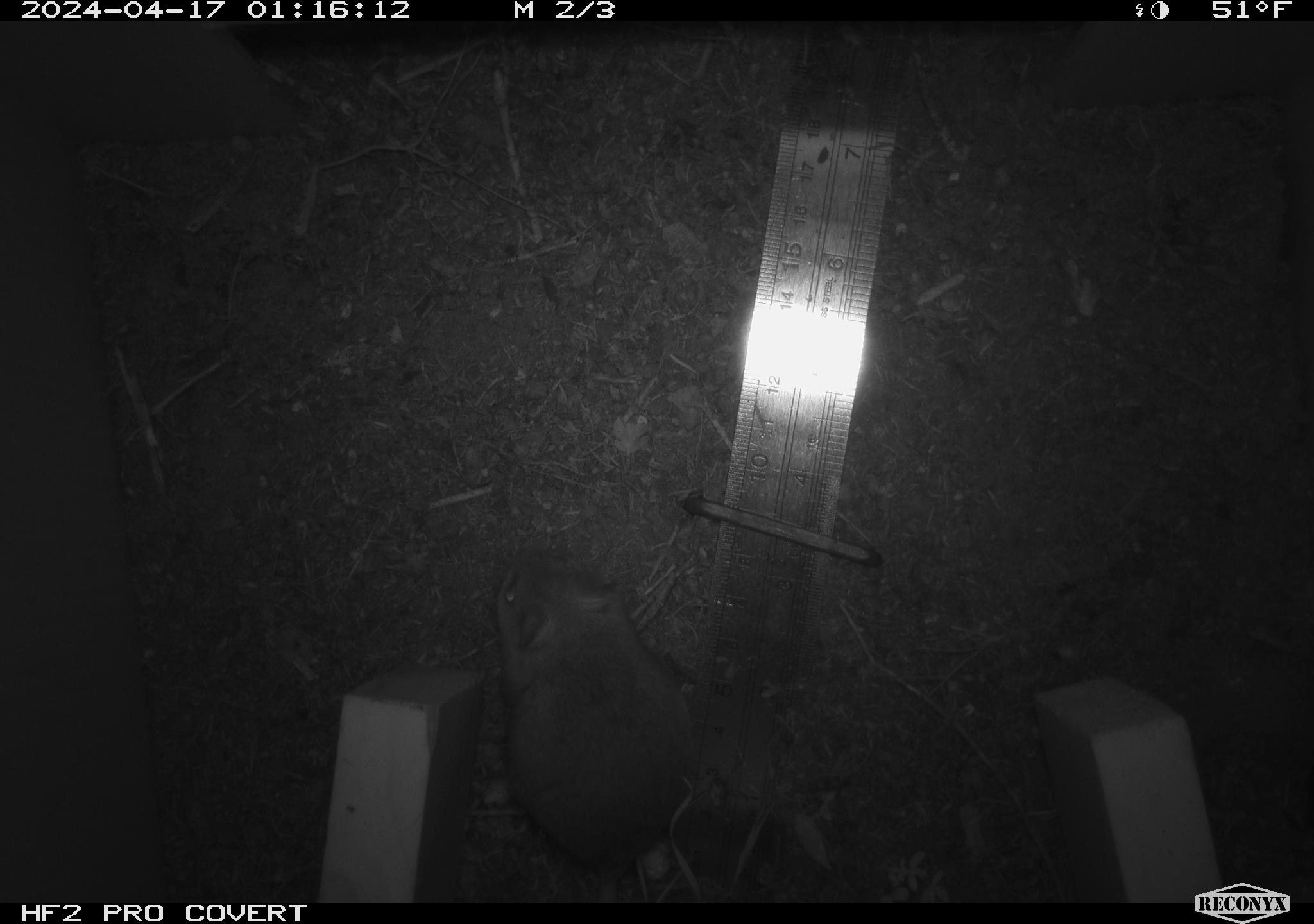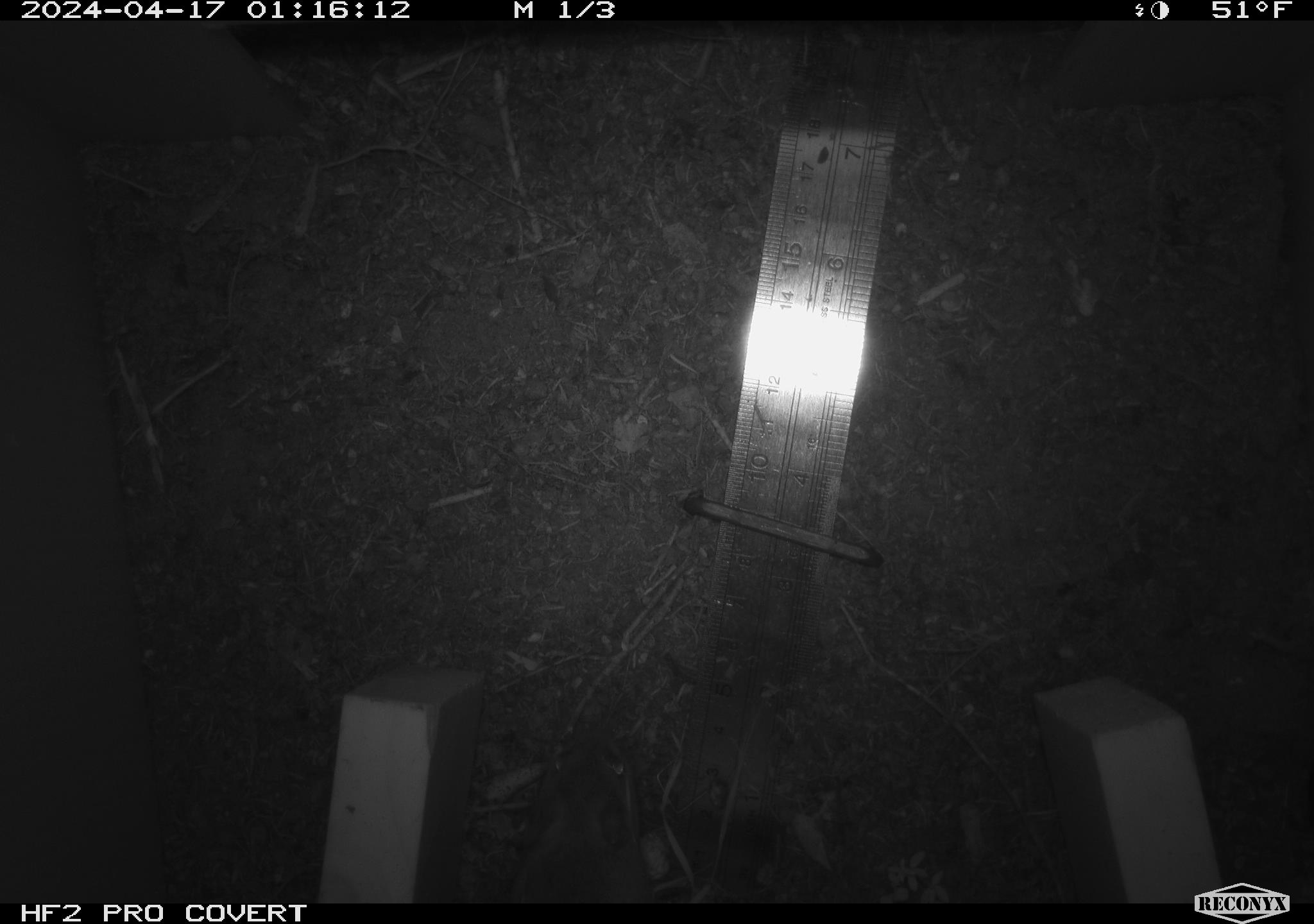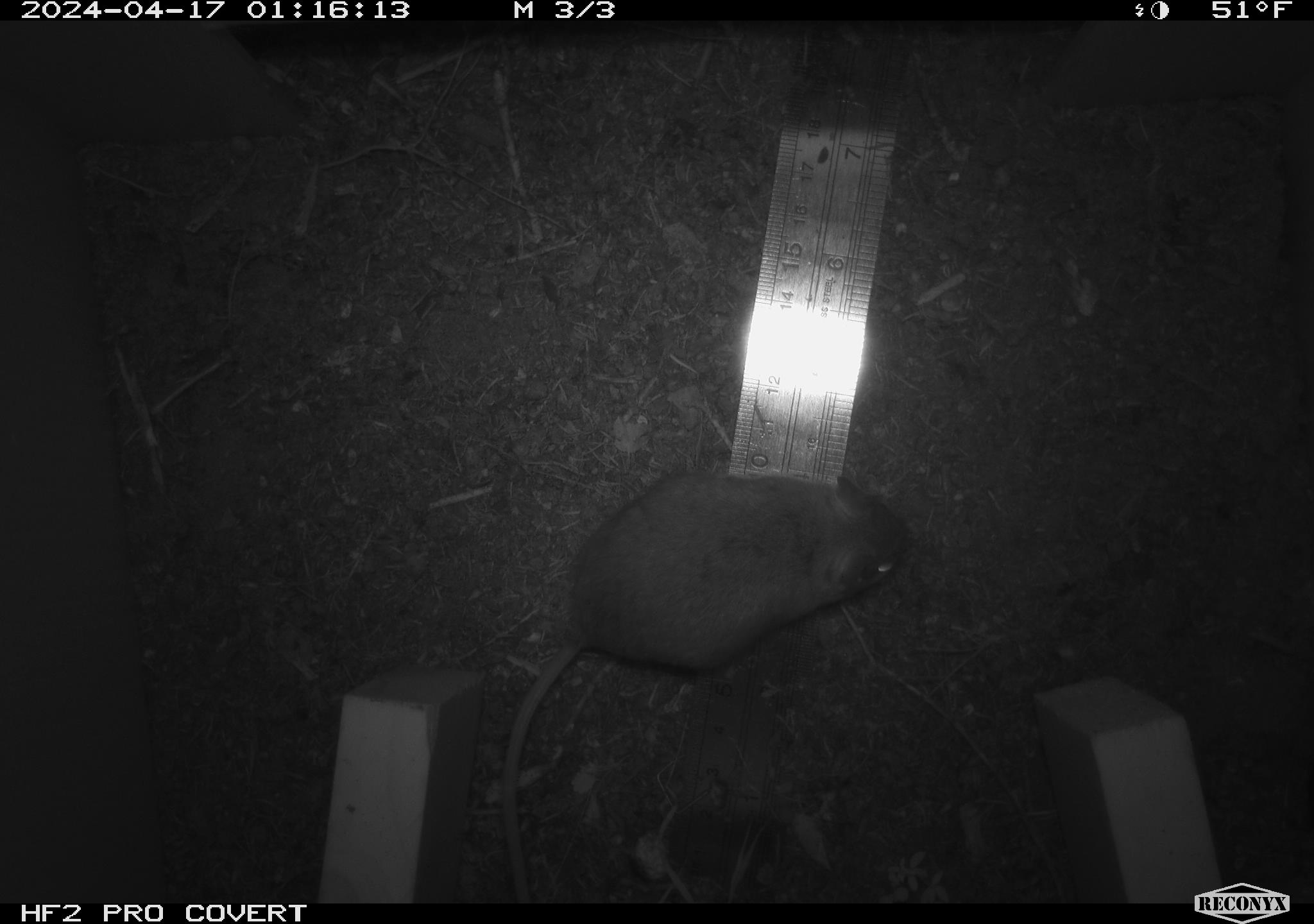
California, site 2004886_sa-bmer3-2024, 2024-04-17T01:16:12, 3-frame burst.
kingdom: Animalia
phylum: Chordata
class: Mammalia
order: Rodentia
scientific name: Rodentia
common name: woodrat or rat or mouse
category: woodrat or rat or mouse species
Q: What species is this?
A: Woodrat or rat or mouse species (woodrat or rat or mouse) (Rodentia).